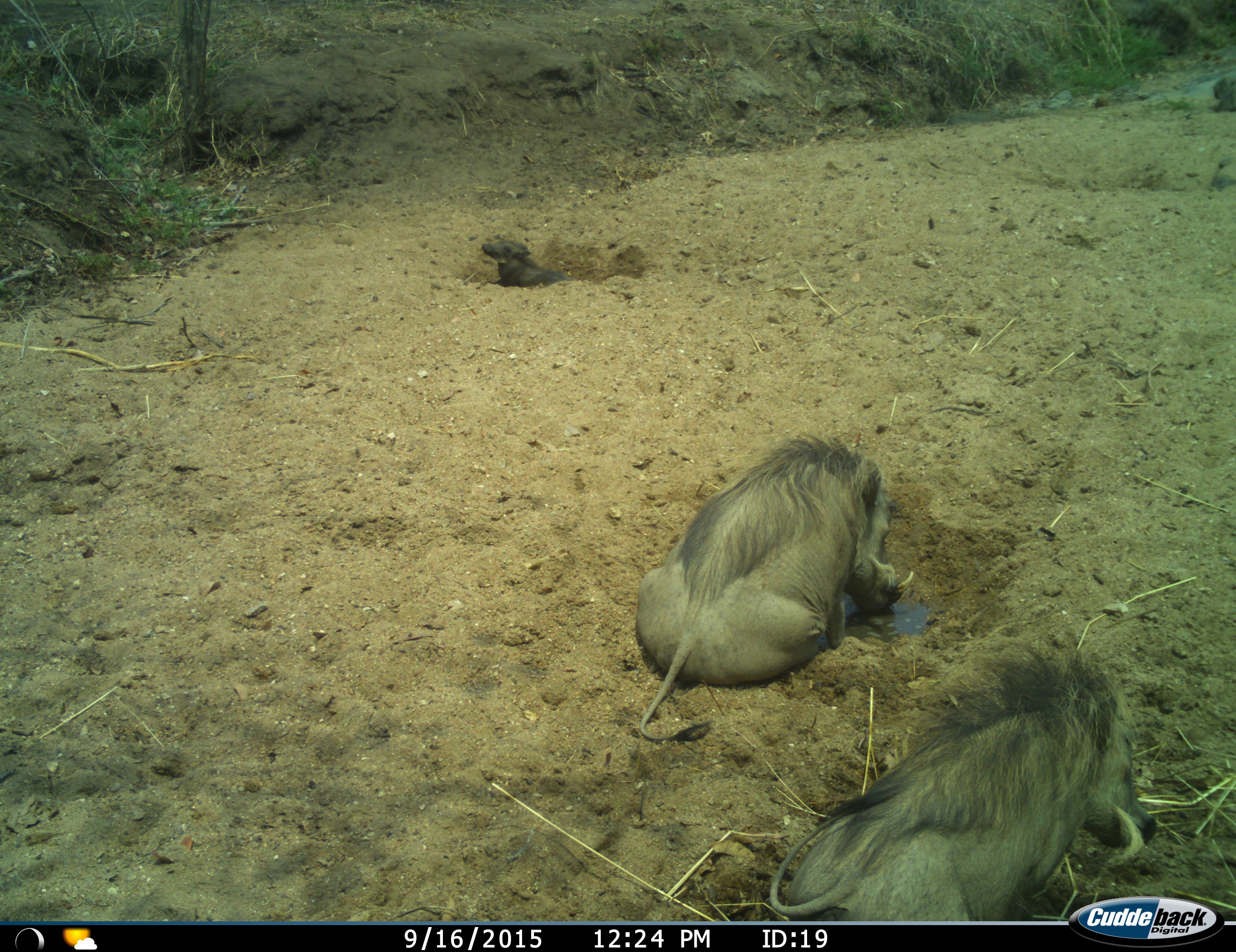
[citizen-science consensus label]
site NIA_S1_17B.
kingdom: Animalia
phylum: Chordata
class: Mammalia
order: Artiodactyla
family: Suidae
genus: Phacochoerus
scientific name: Phacochoerus africanus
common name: warthog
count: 3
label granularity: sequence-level